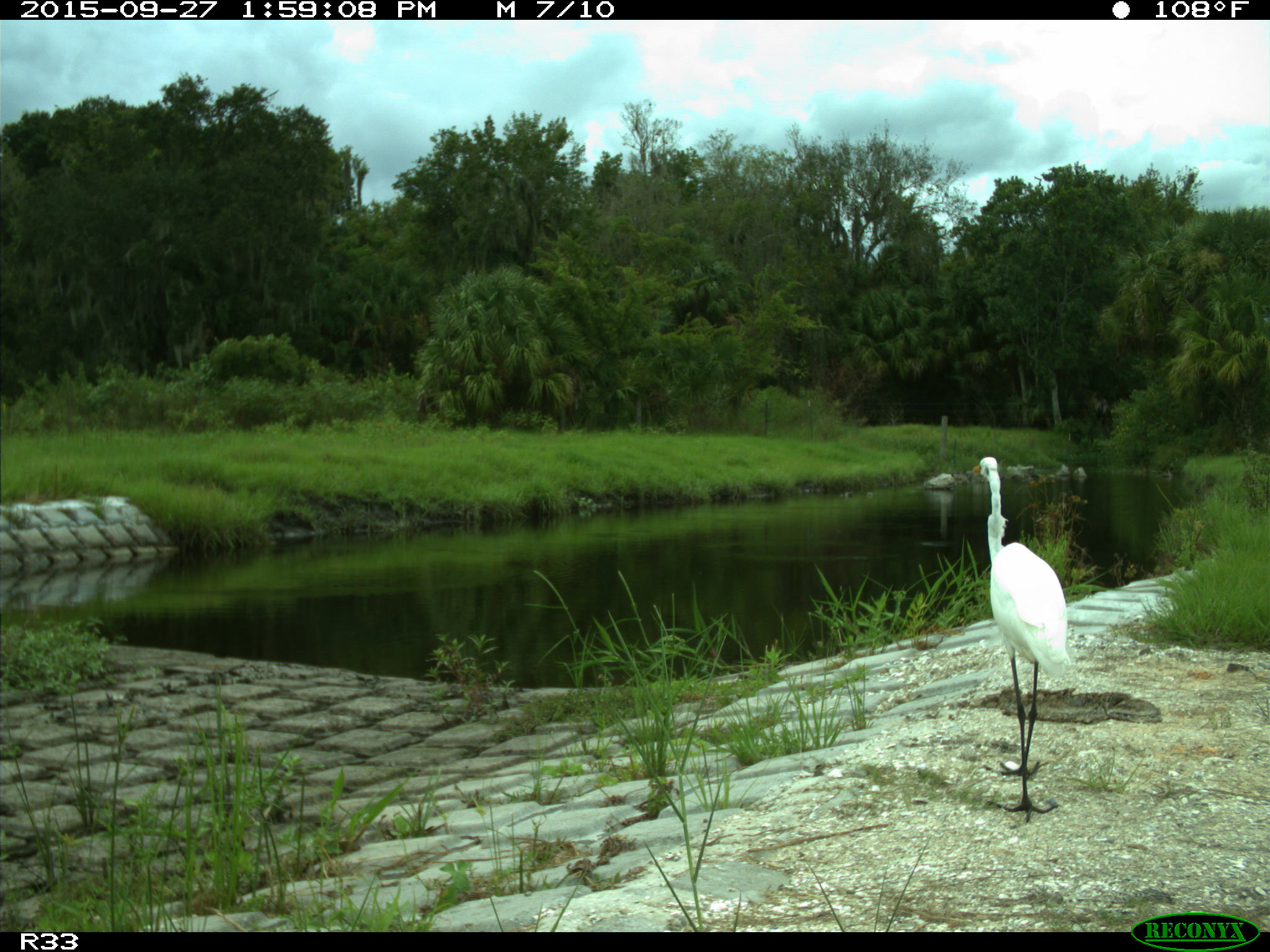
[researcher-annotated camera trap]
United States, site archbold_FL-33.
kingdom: Animalia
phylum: Chordata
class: Aves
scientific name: Aves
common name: birds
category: unidentified bird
Unidentified bird (birds) (Aves).